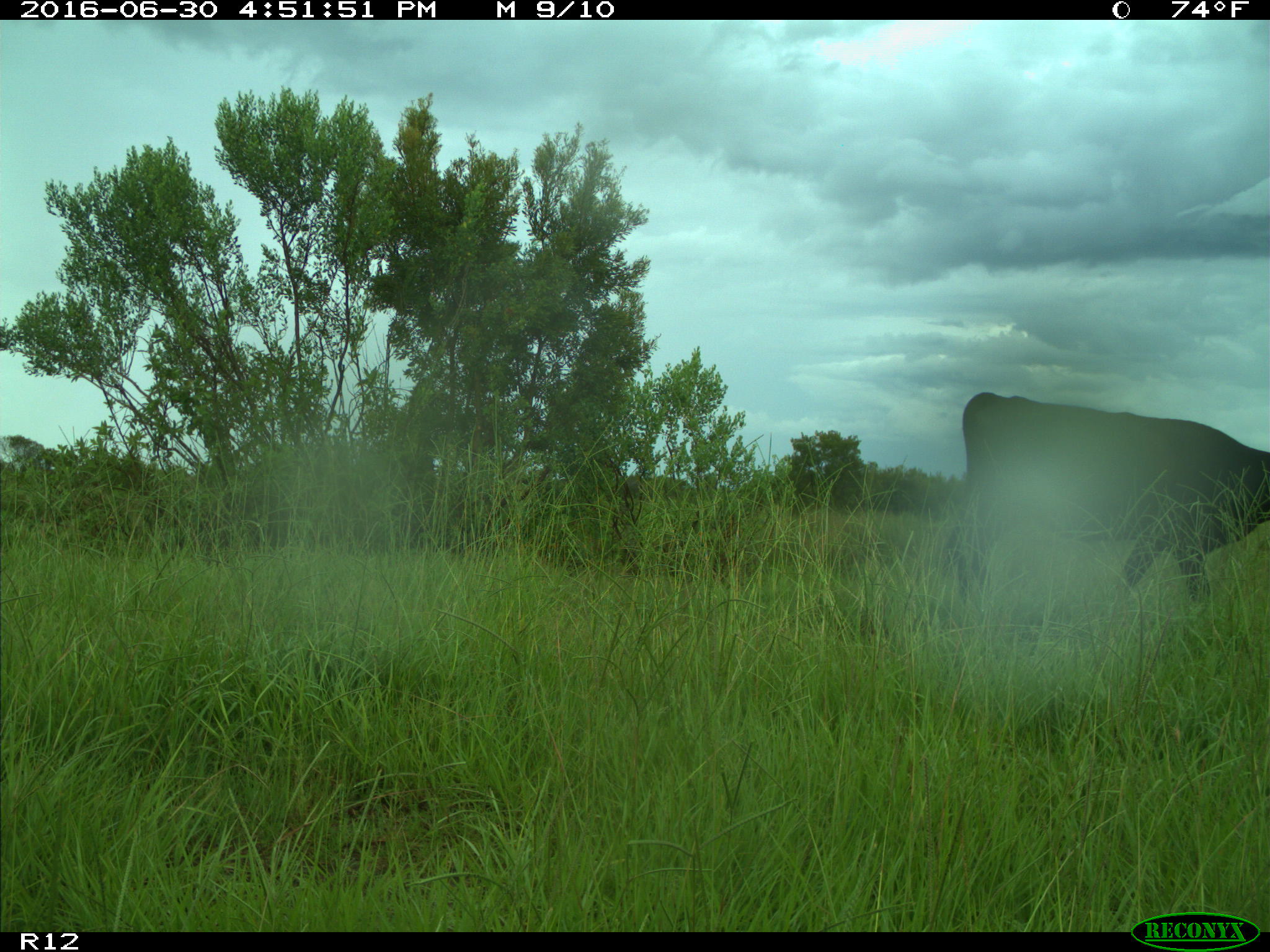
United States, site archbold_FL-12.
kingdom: Animalia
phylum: Chordata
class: Mammalia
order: Artiodactyla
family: Bovidae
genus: Bos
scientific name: Bos taurus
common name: domestic cow